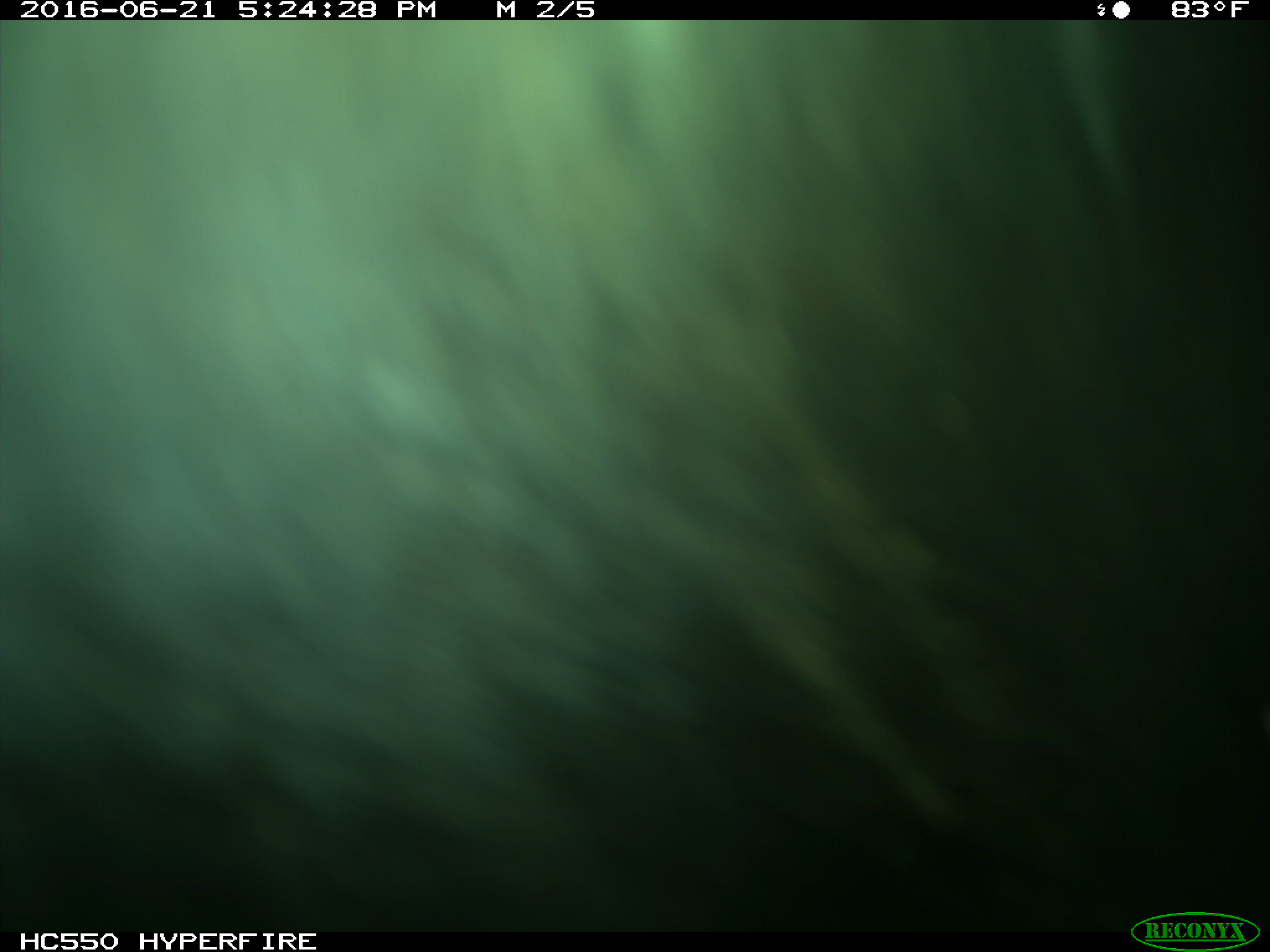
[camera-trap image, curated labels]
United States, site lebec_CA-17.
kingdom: Animalia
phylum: Chordata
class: Mammalia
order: Artiodactyla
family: Bovidae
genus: Bos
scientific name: Bos taurus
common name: domestic cow